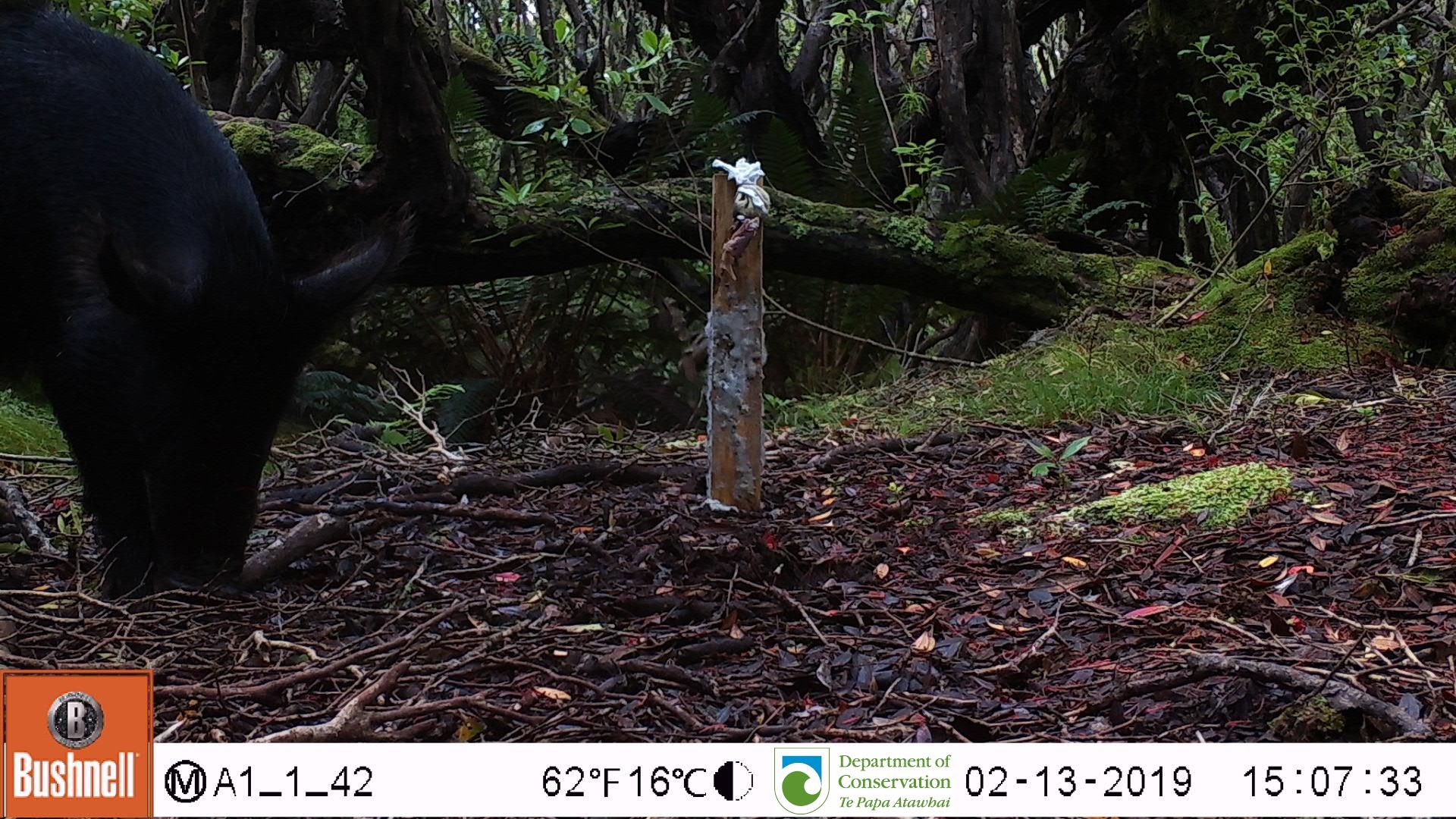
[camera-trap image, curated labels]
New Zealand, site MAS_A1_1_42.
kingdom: Animalia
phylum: Chordata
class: Mammalia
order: Artiodactyla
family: Suidae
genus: Sus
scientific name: Sus scrofa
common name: pig